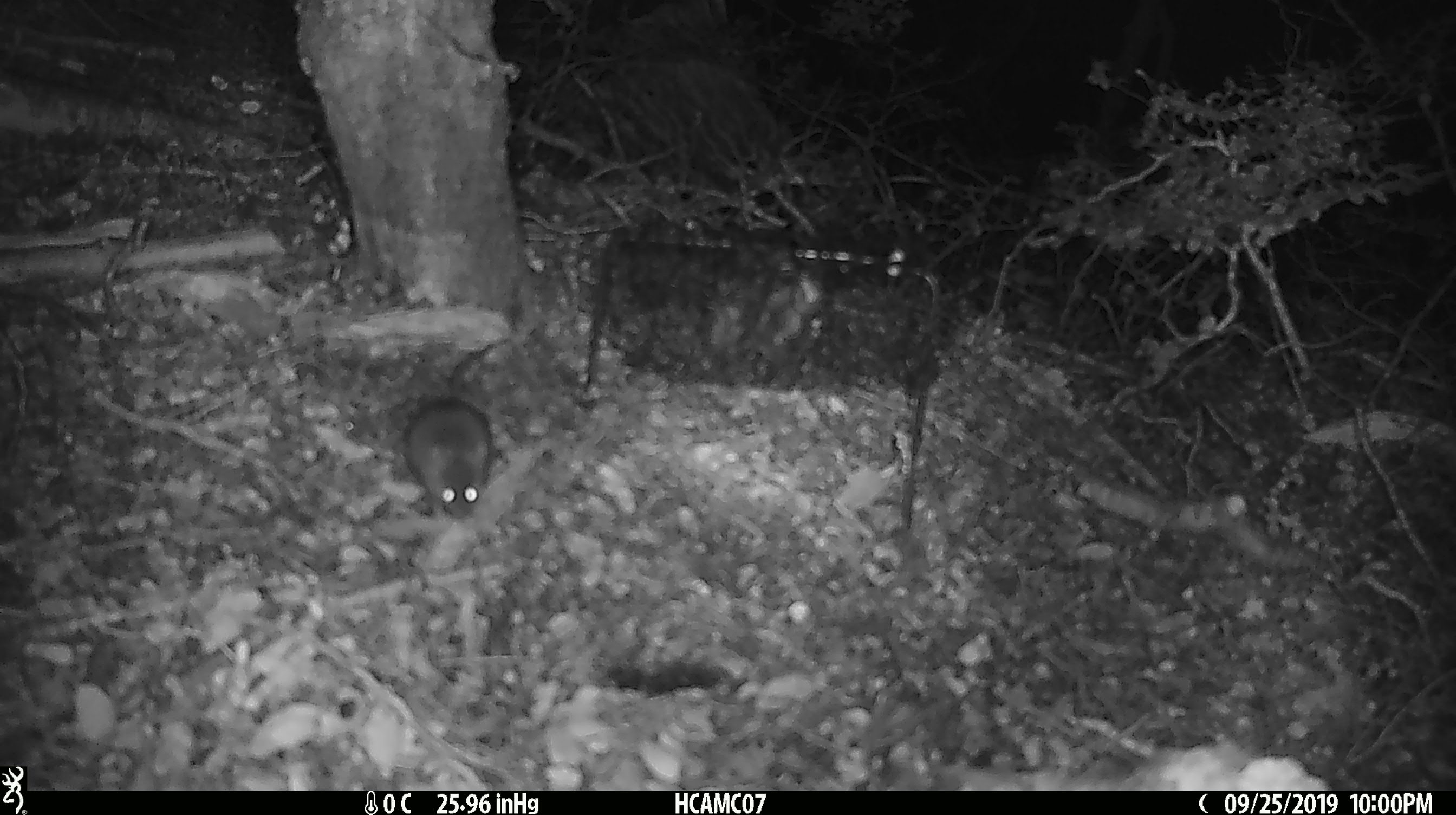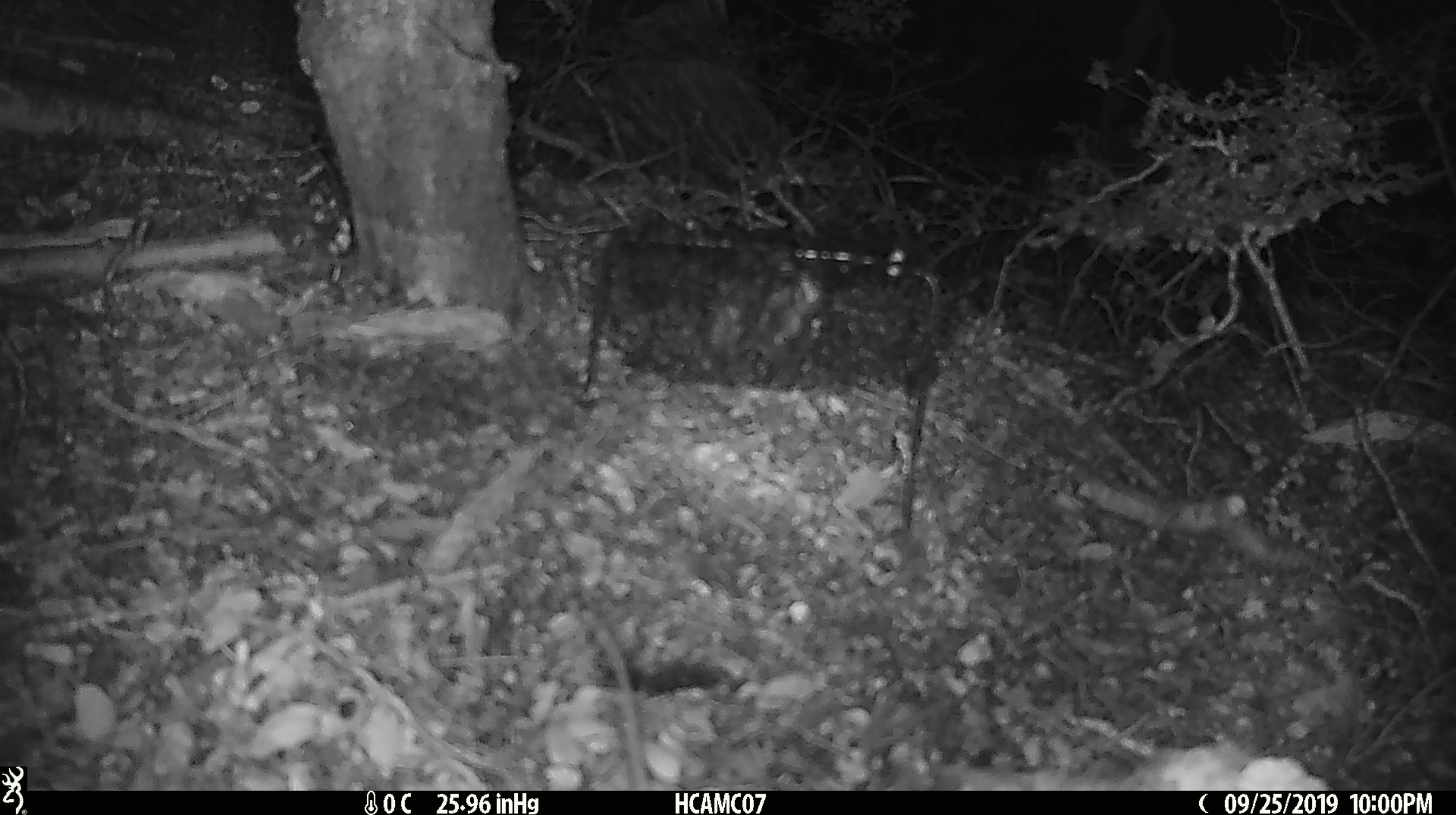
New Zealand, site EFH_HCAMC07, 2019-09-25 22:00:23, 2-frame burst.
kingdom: Animalia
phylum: Chordata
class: Mammalia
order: Rodentia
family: Muridae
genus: Mus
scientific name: Mus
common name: mouse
Mouse (Mus).